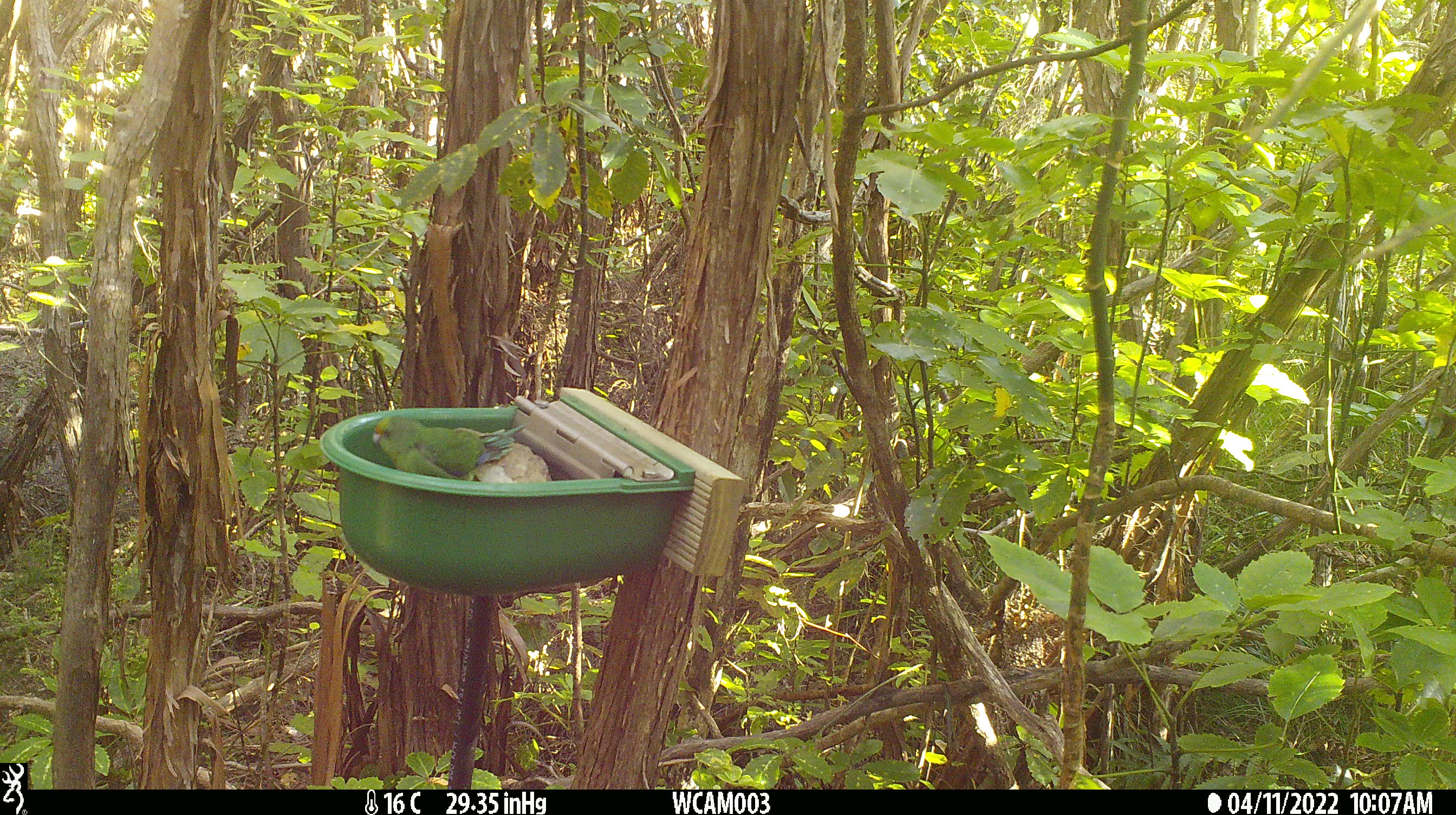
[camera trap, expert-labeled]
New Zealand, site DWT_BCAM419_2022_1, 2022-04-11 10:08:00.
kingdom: Animalia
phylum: Chordata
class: Aves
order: Psittaciformes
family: Psittaculidae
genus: Cyanoramphus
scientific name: Cyanoramphus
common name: parakeet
Parakeet (Cyanoramphus).